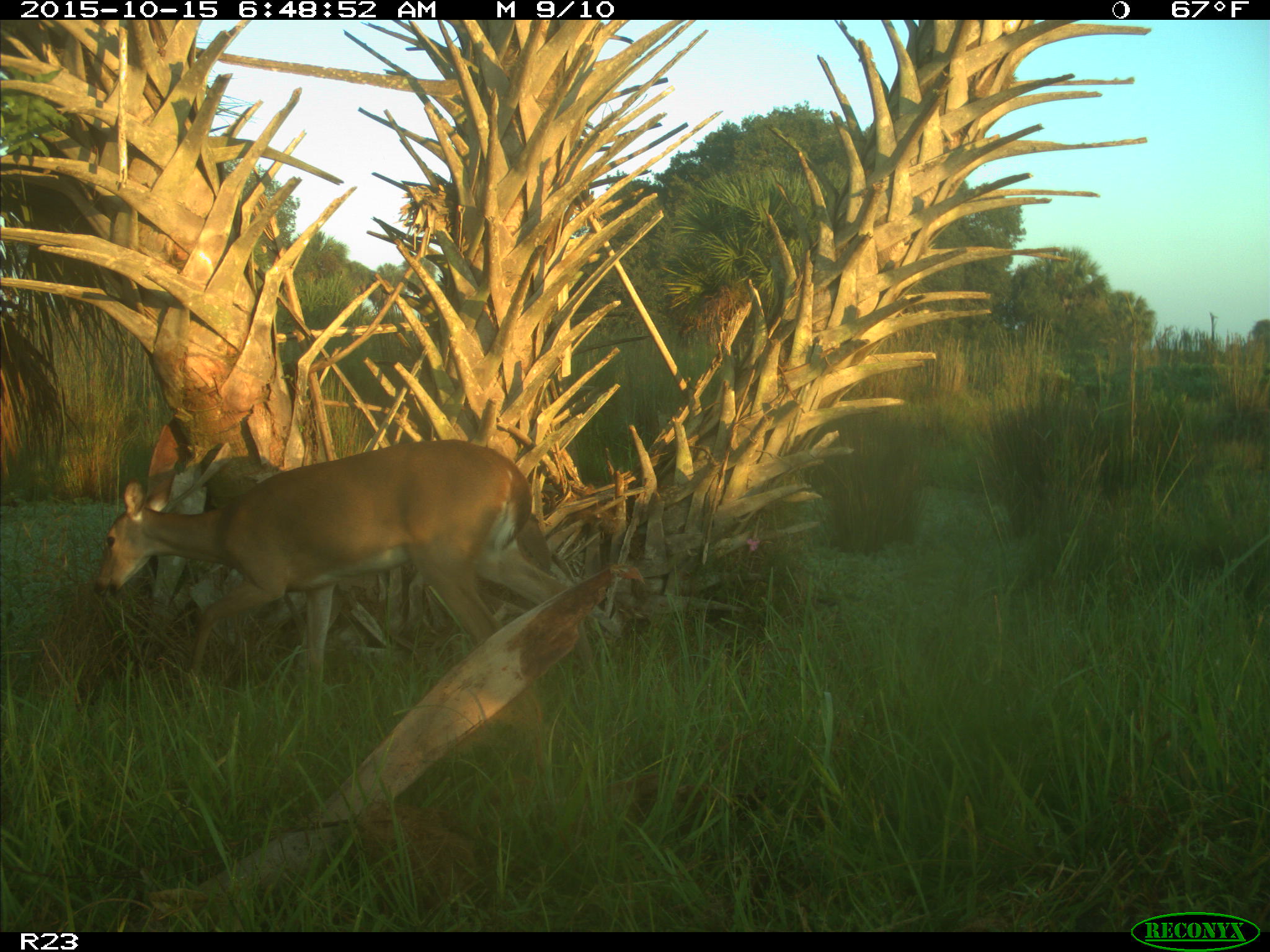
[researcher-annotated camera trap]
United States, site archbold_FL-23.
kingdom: Animalia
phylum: Chordata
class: Mammalia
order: Artiodactyla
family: Cervidae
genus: Odocoileus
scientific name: Odocoileus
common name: deer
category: unidentified deer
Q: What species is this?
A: Unidentified deer (deer) (Odocoileus).